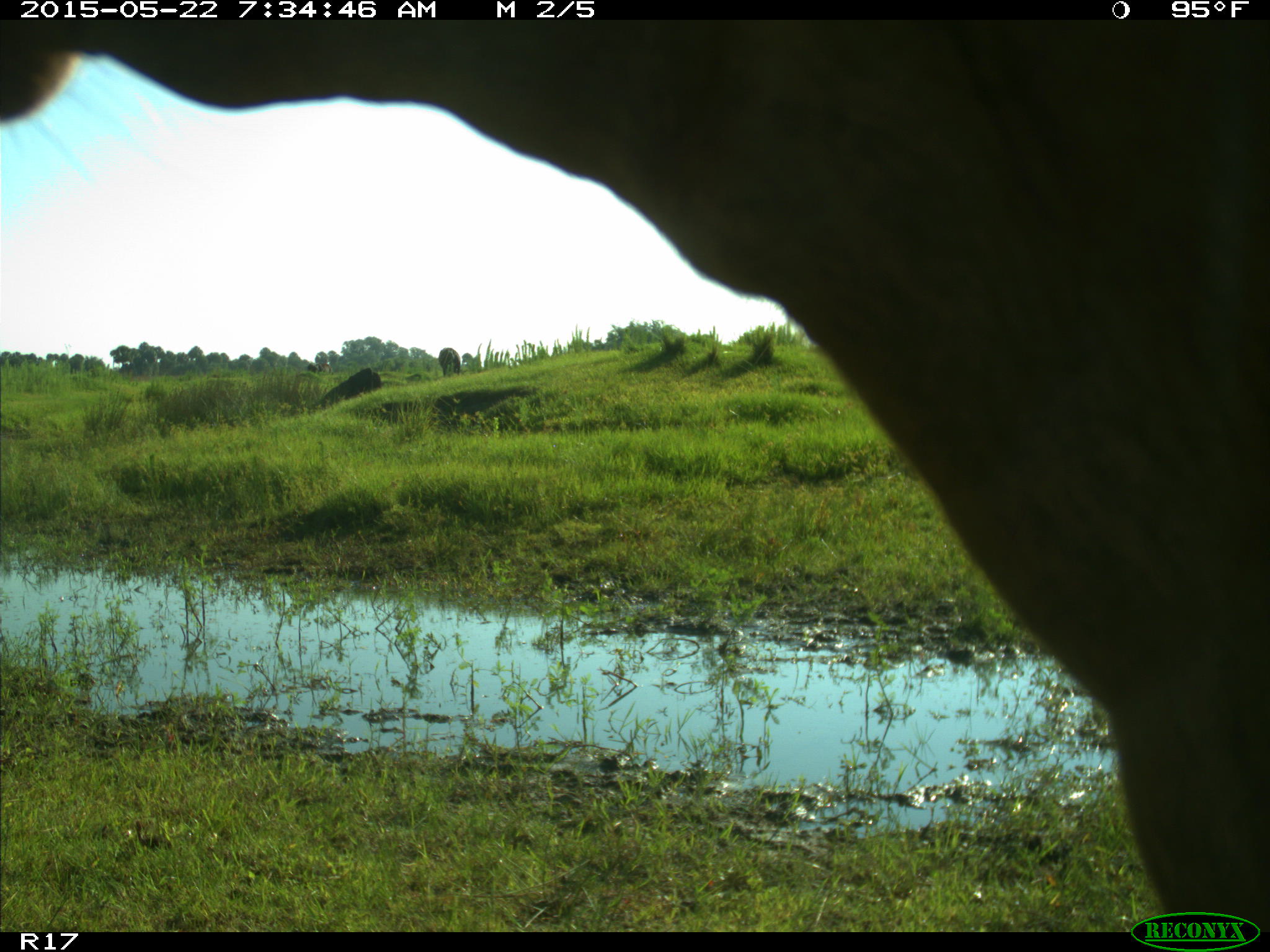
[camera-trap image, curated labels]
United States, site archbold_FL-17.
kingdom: Animalia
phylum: Chordata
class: Mammalia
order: Artiodactyla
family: Bovidae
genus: Bos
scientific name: Bos taurus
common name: domestic cow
Bos taurus (domestic cow).